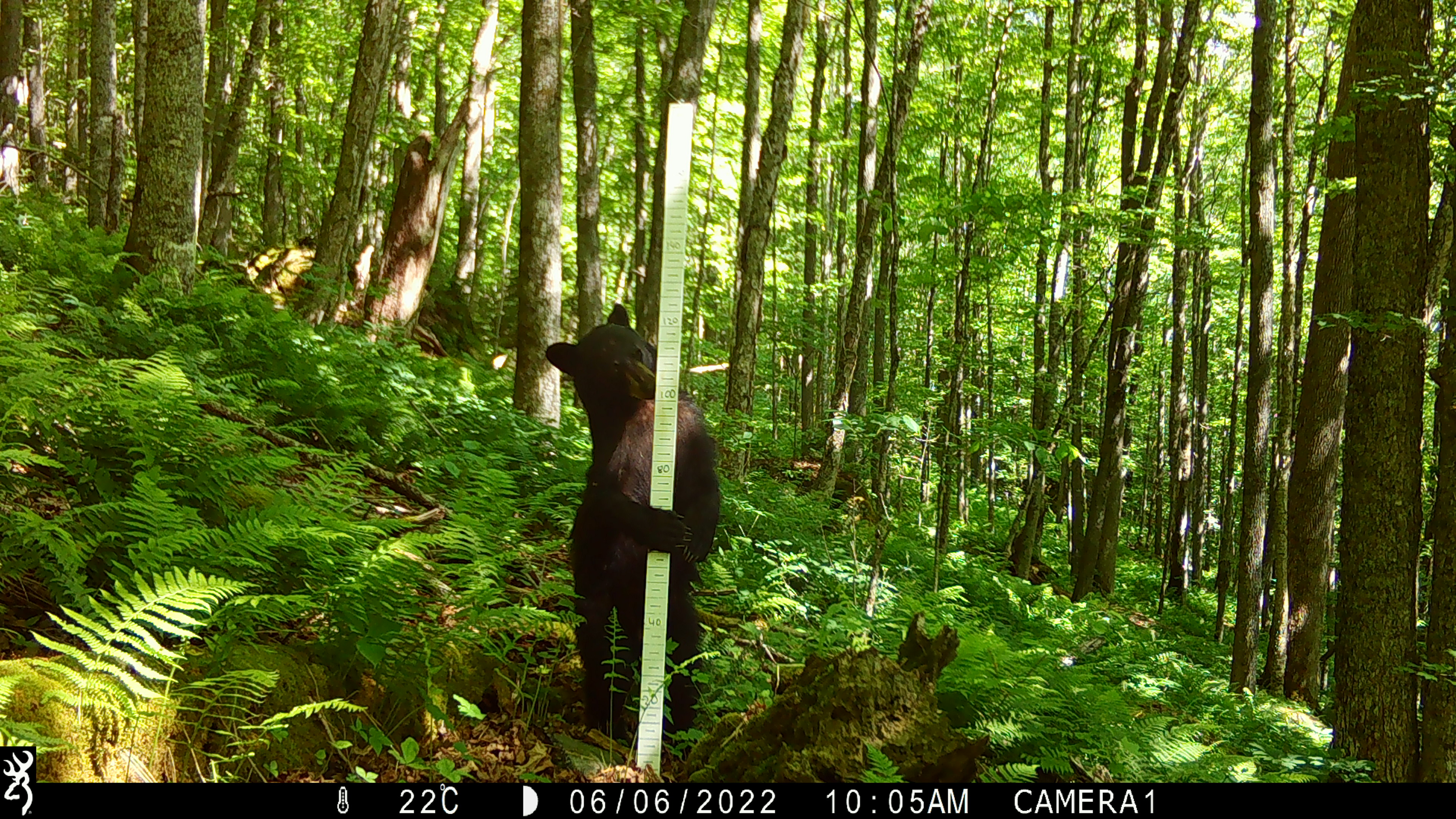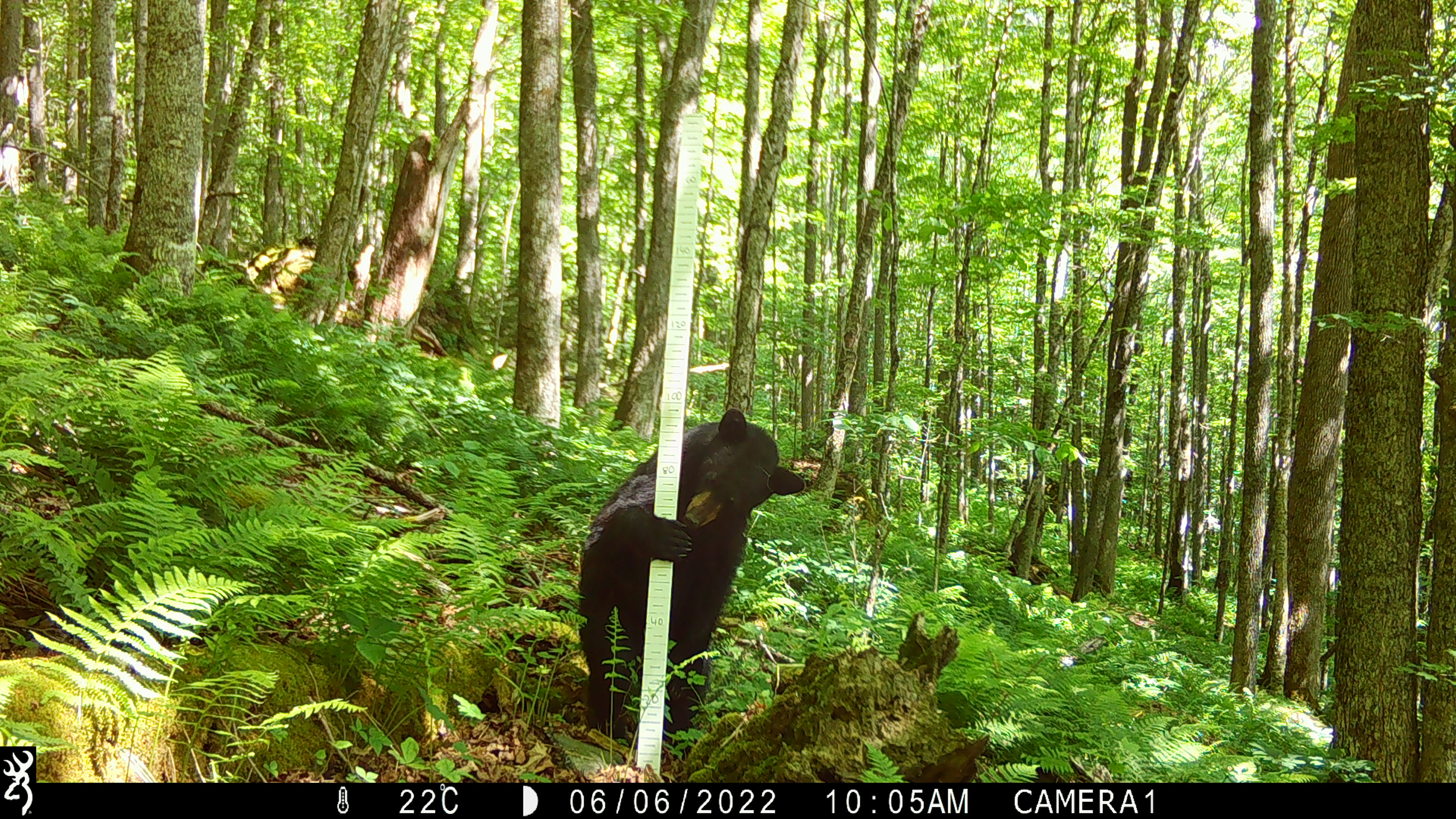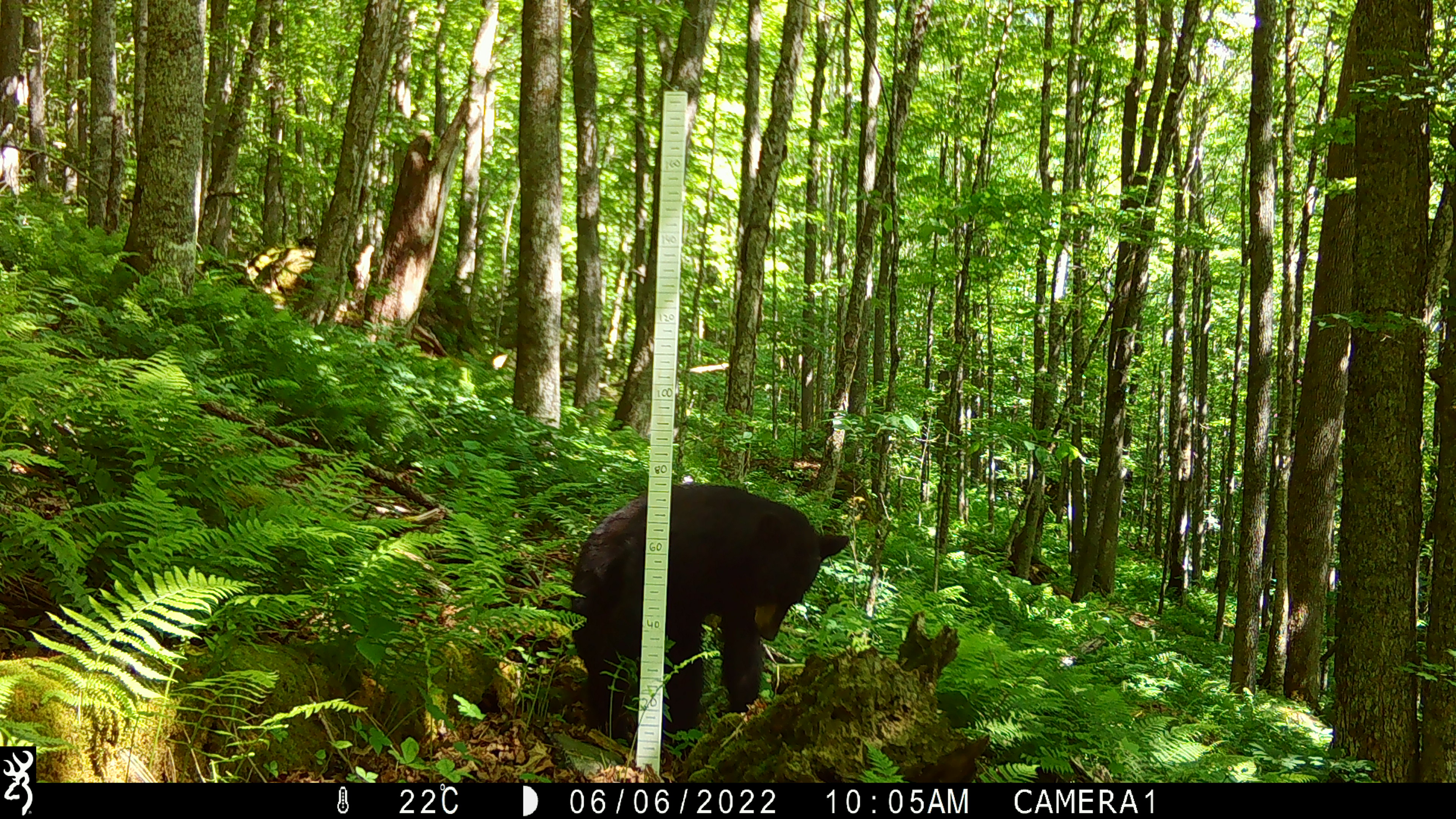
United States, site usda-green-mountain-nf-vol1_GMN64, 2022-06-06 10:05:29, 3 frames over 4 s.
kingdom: Animalia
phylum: Chordata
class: Mammalia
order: Carnivora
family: Ursidae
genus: Ursus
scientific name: Ursus americanus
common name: black bear